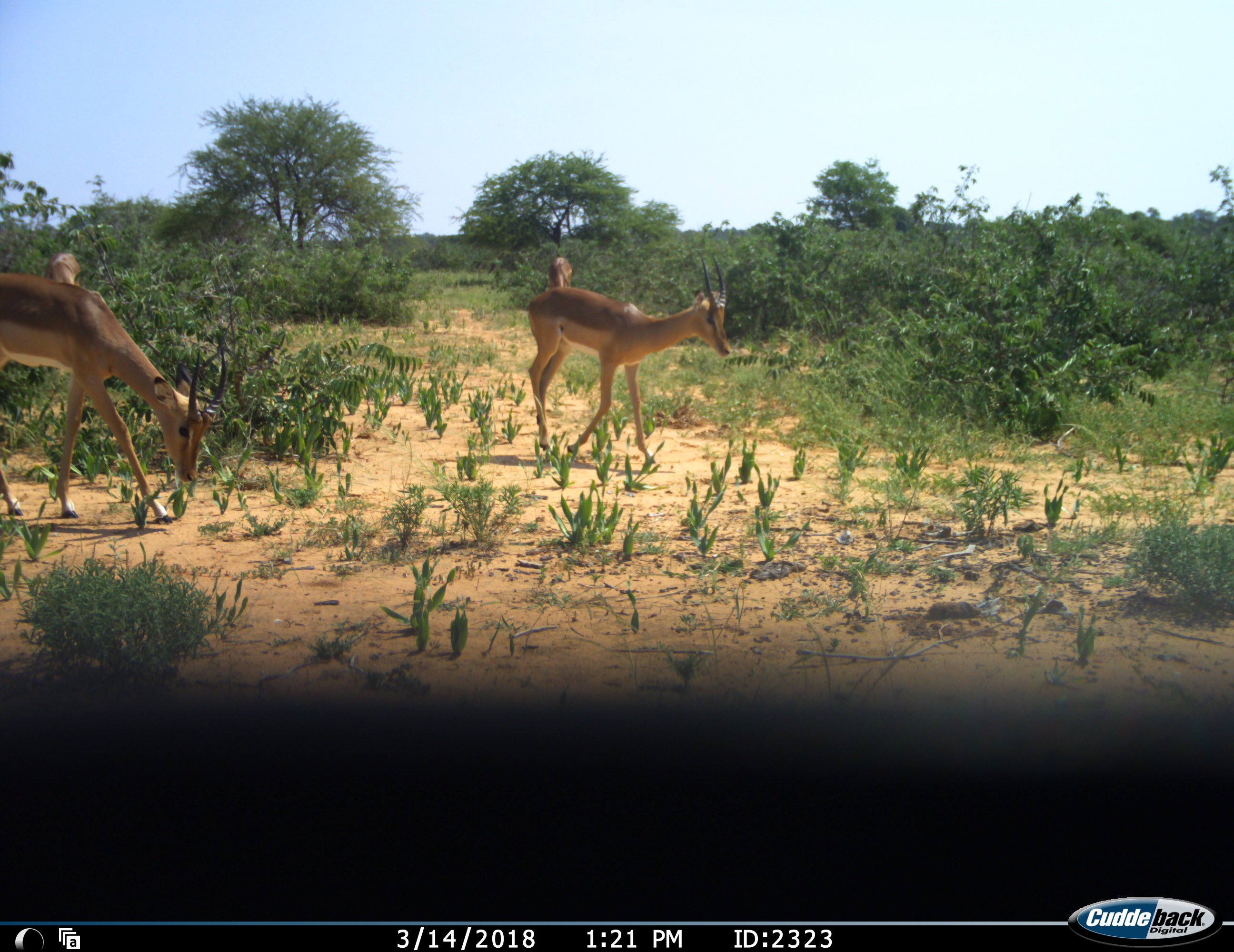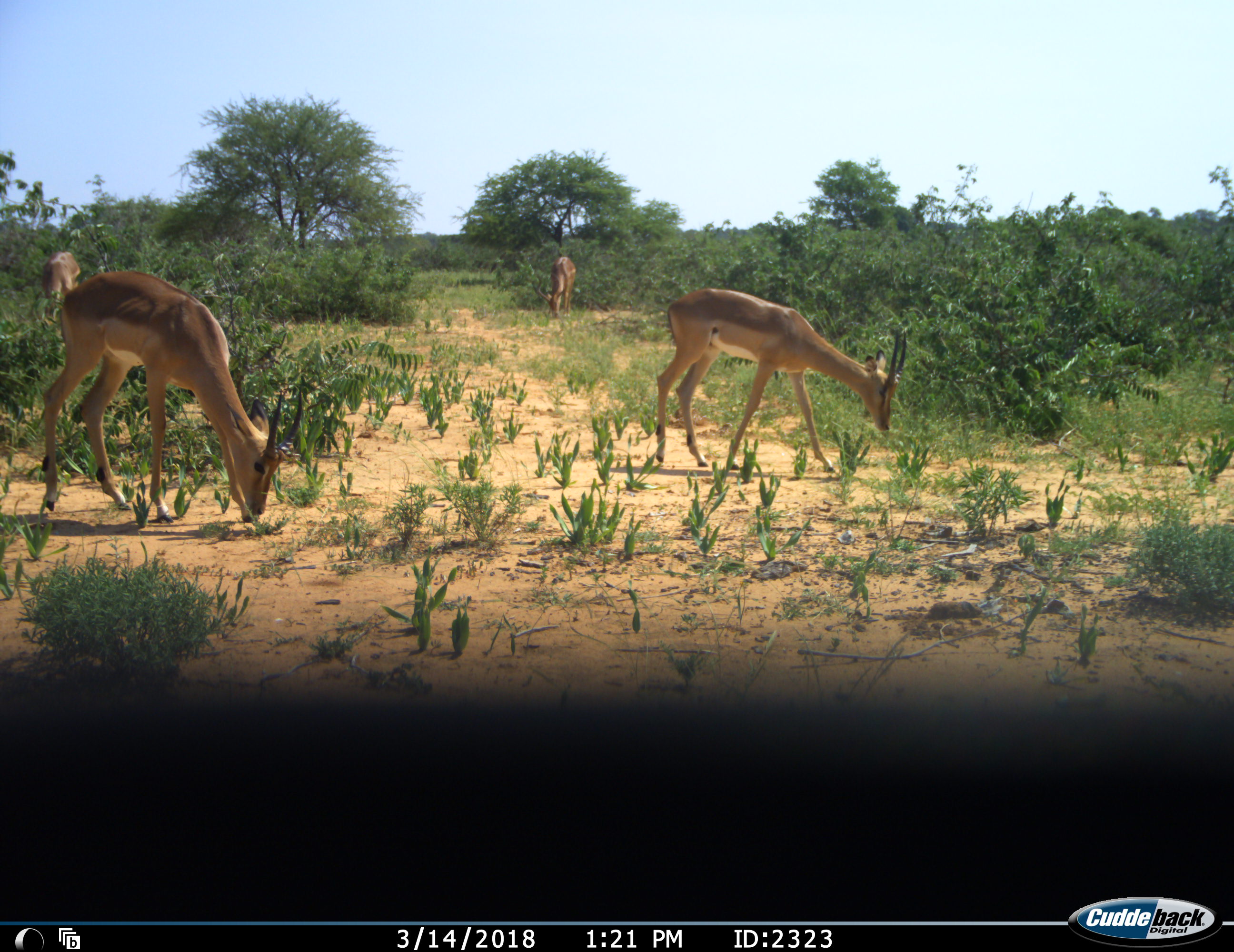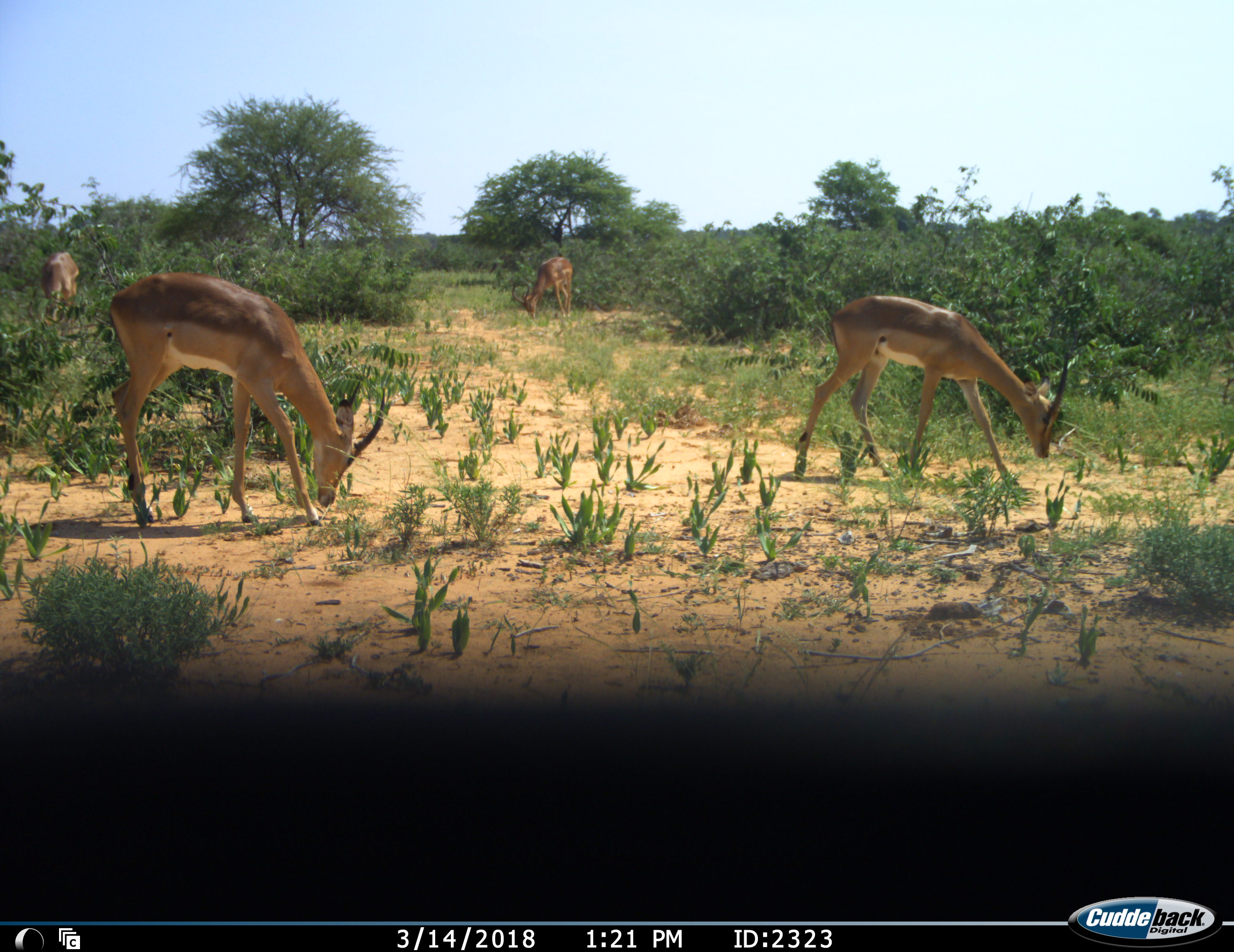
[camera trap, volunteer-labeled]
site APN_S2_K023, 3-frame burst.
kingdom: Animalia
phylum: Chordata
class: Mammalia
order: Artiodactyla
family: Bovidae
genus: Aepyceros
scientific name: Aepyceros melampus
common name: impala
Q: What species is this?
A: Impala (Aepyceros melampus).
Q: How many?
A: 4.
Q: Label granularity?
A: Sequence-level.